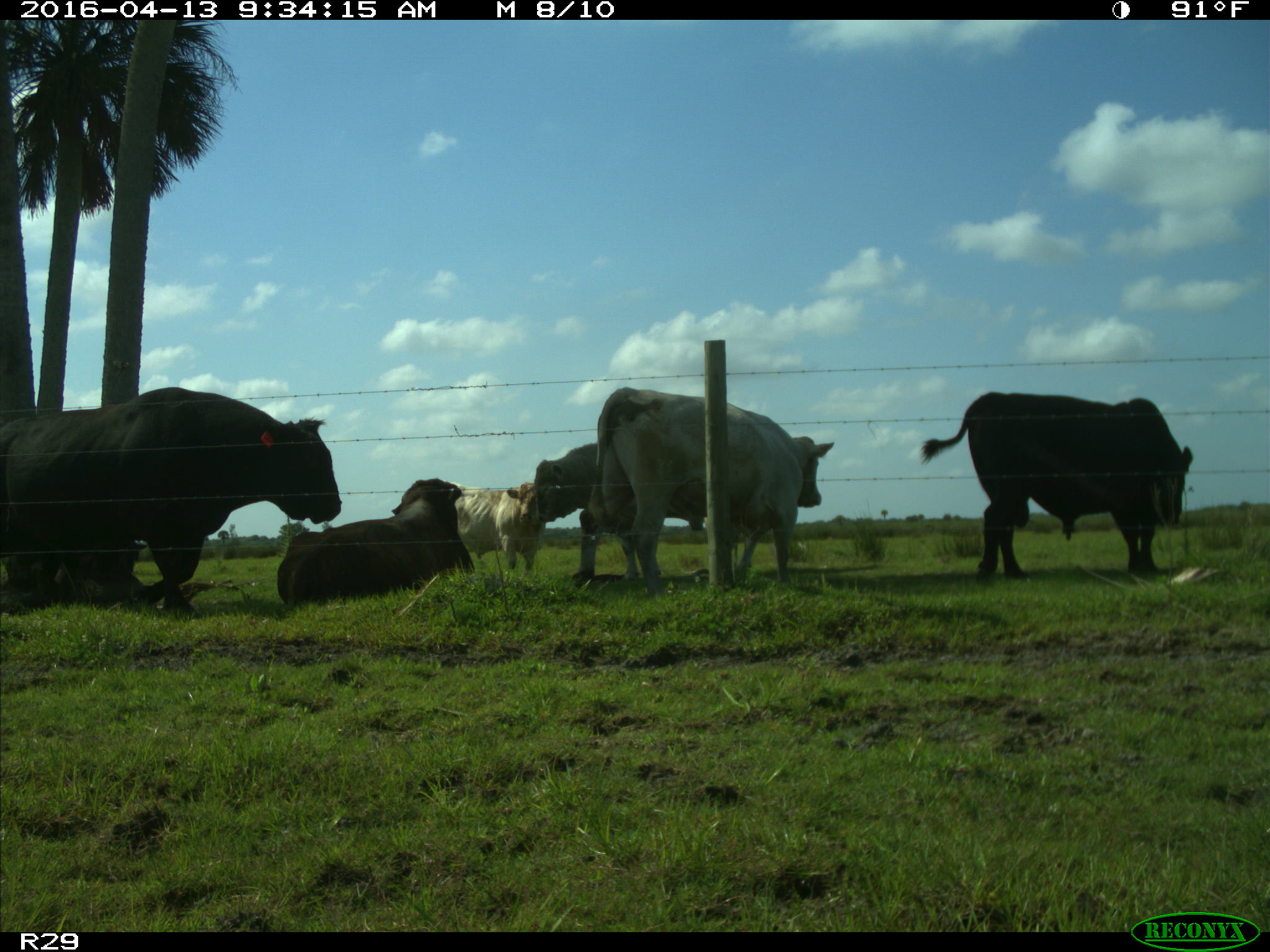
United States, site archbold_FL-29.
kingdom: Animalia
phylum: Chordata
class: Mammalia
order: Artiodactyla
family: Bovidae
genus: Bos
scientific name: Bos taurus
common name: domestic cow